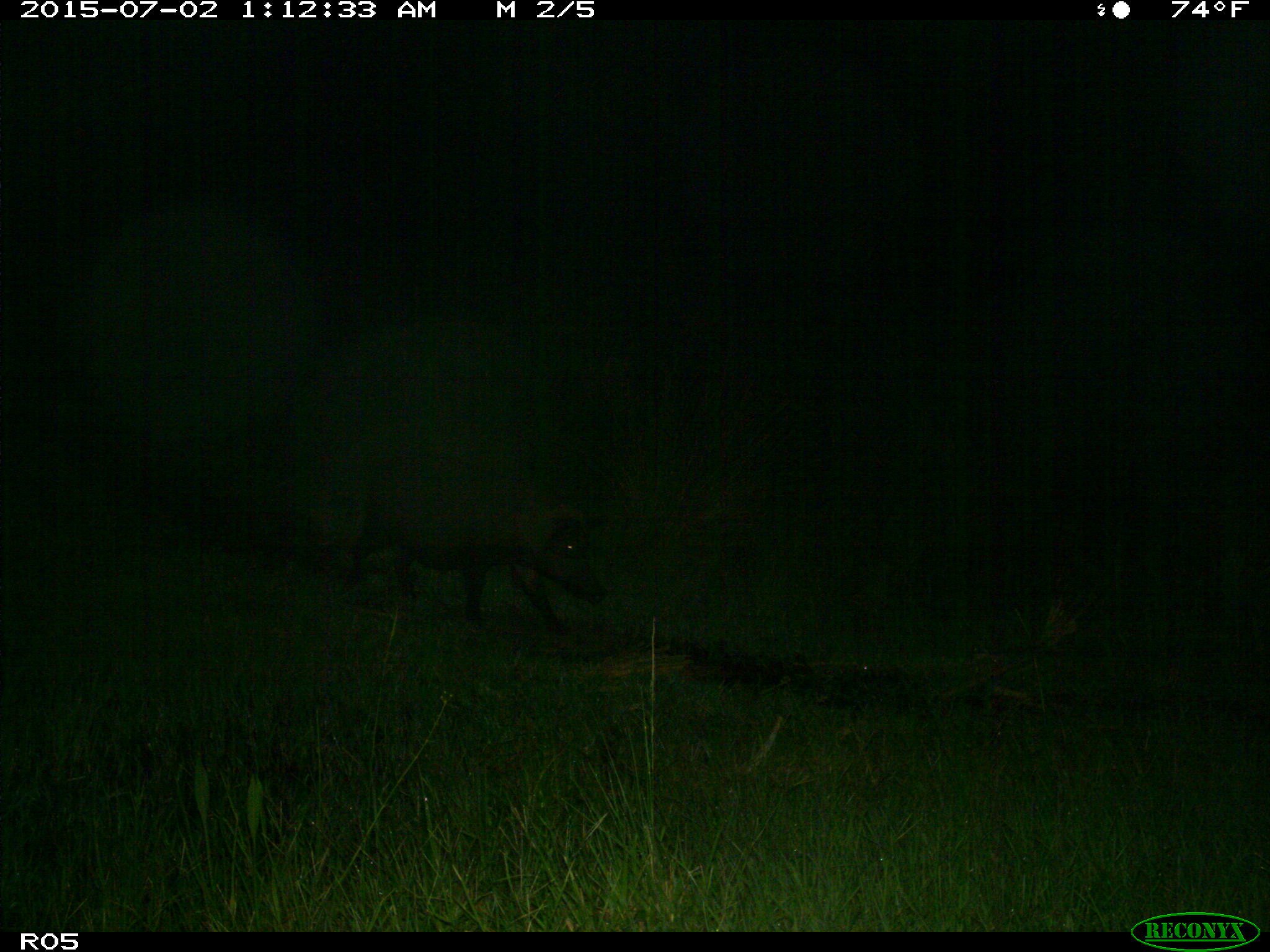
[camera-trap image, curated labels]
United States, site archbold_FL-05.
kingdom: Animalia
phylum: Chordata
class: Mammalia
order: Artiodactyla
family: Suidae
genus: Sus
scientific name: Sus scrofa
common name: wild boar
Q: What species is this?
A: Sus scrofa (wild boar).